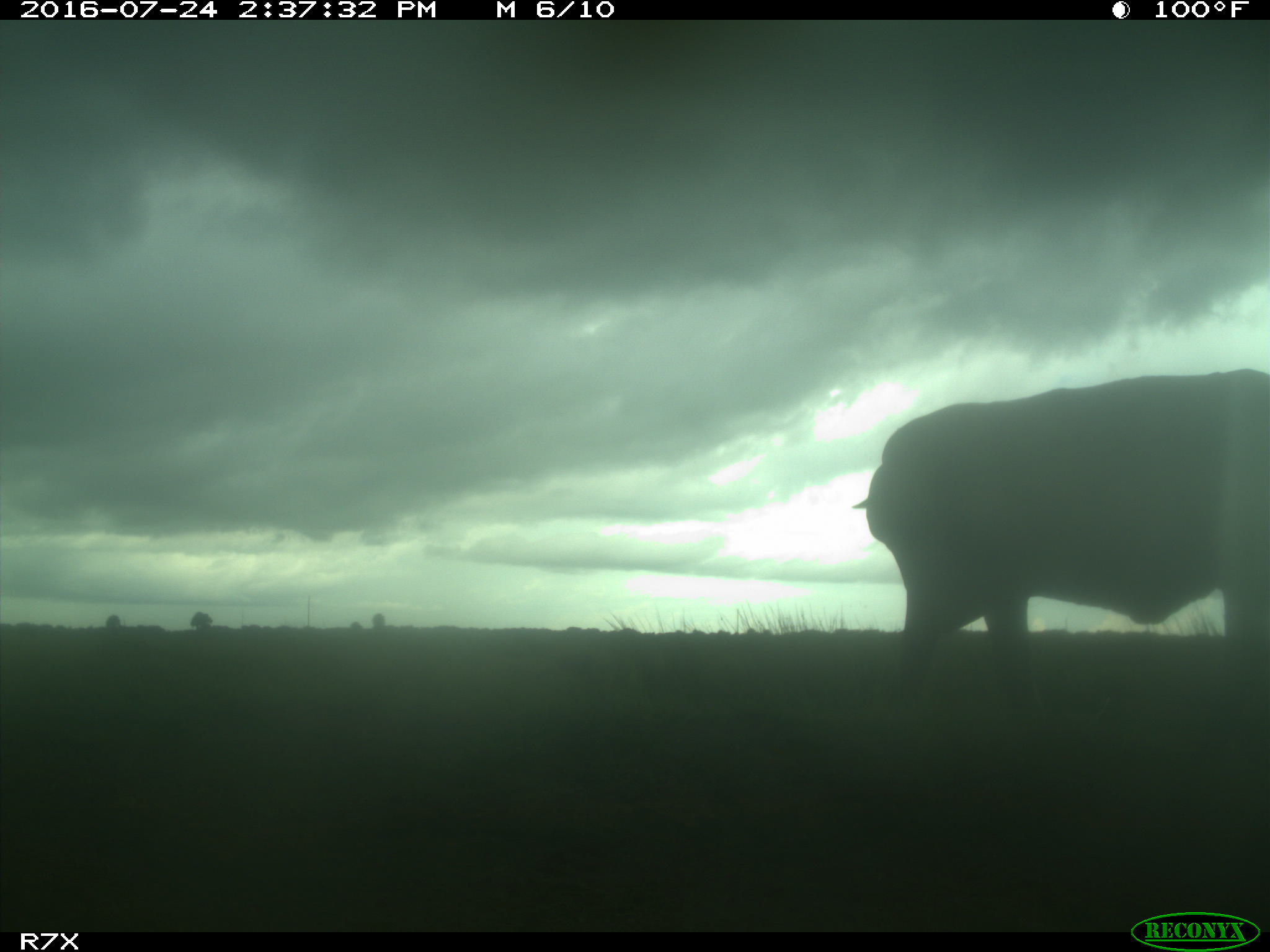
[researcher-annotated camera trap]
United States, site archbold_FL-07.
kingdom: Animalia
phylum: Chordata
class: Mammalia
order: Artiodactyla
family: Bovidae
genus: Bos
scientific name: Bos taurus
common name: domestic cow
Bos taurus (domestic cow).